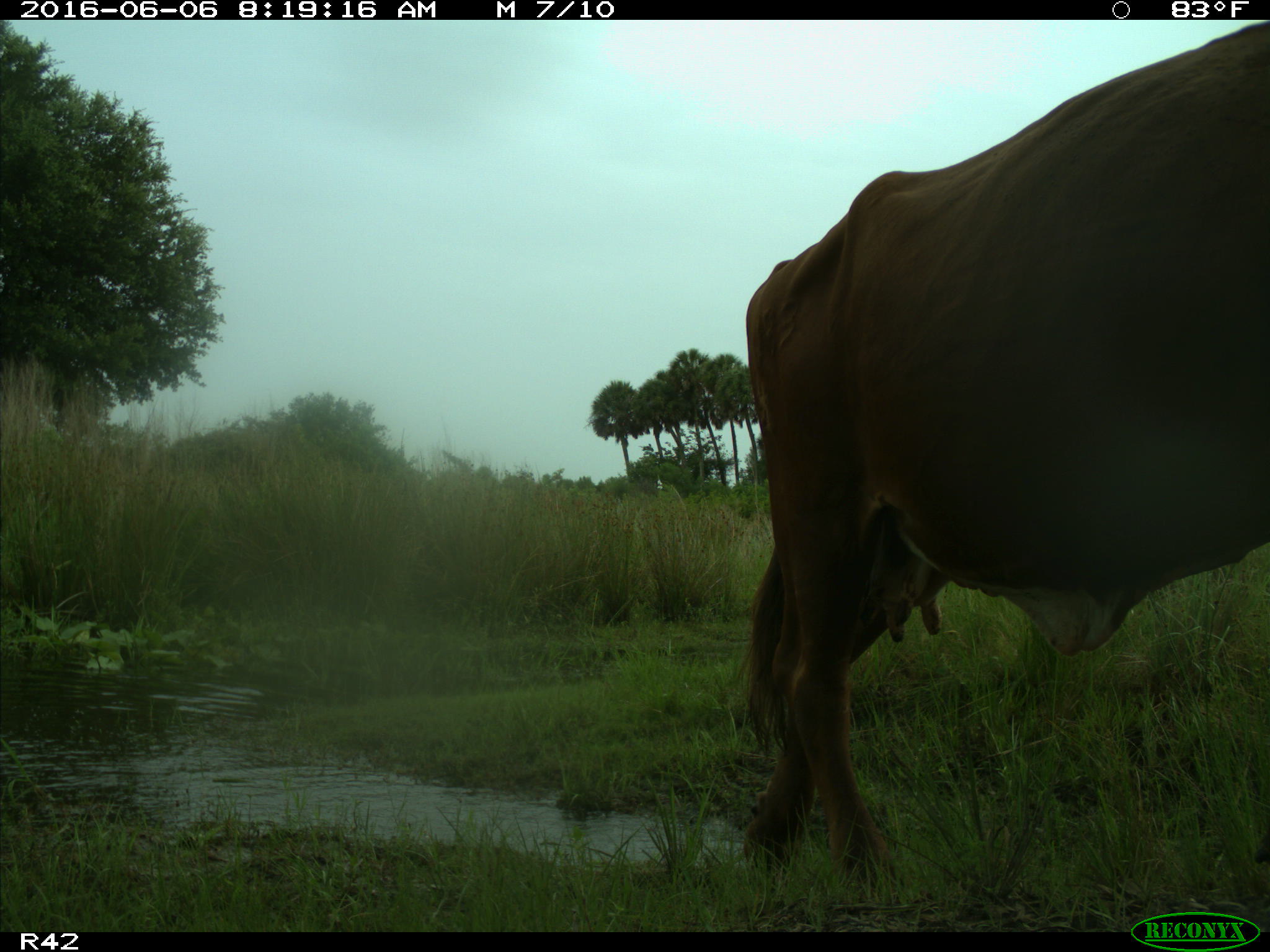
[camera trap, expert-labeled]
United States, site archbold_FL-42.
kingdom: Animalia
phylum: Chordata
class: Mammalia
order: Artiodactyla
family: Bovidae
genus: Bos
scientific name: Bos taurus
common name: domestic cow